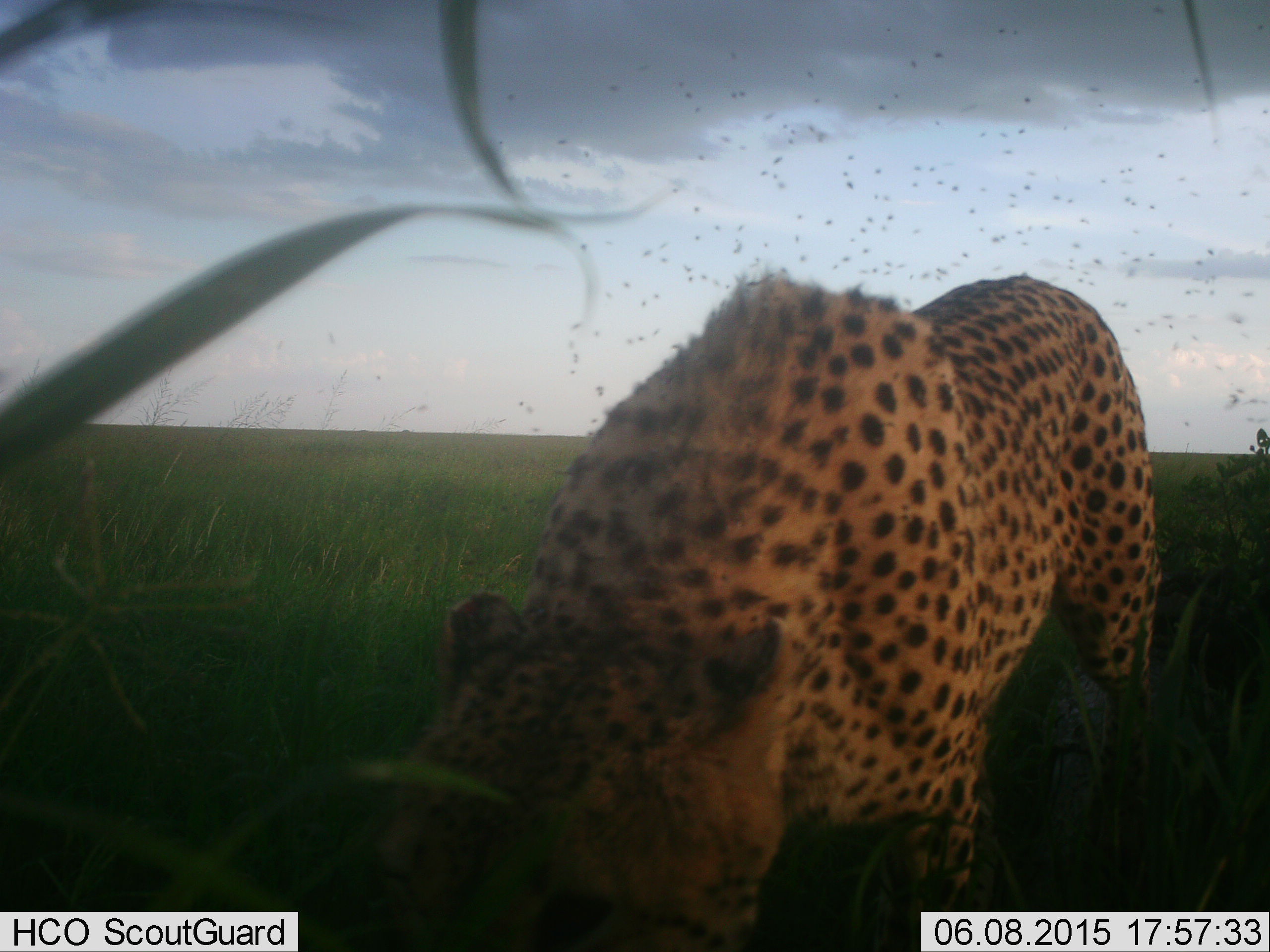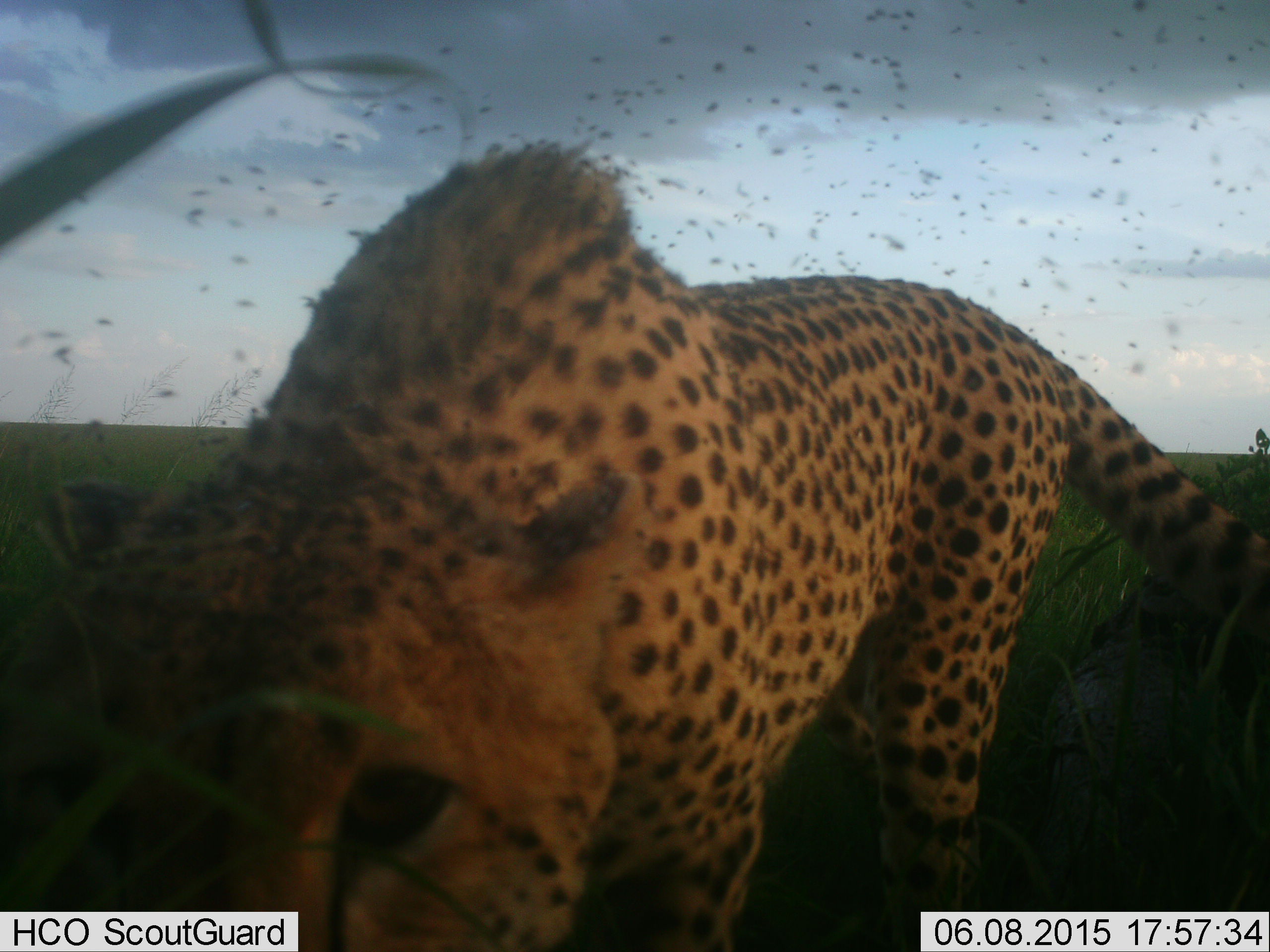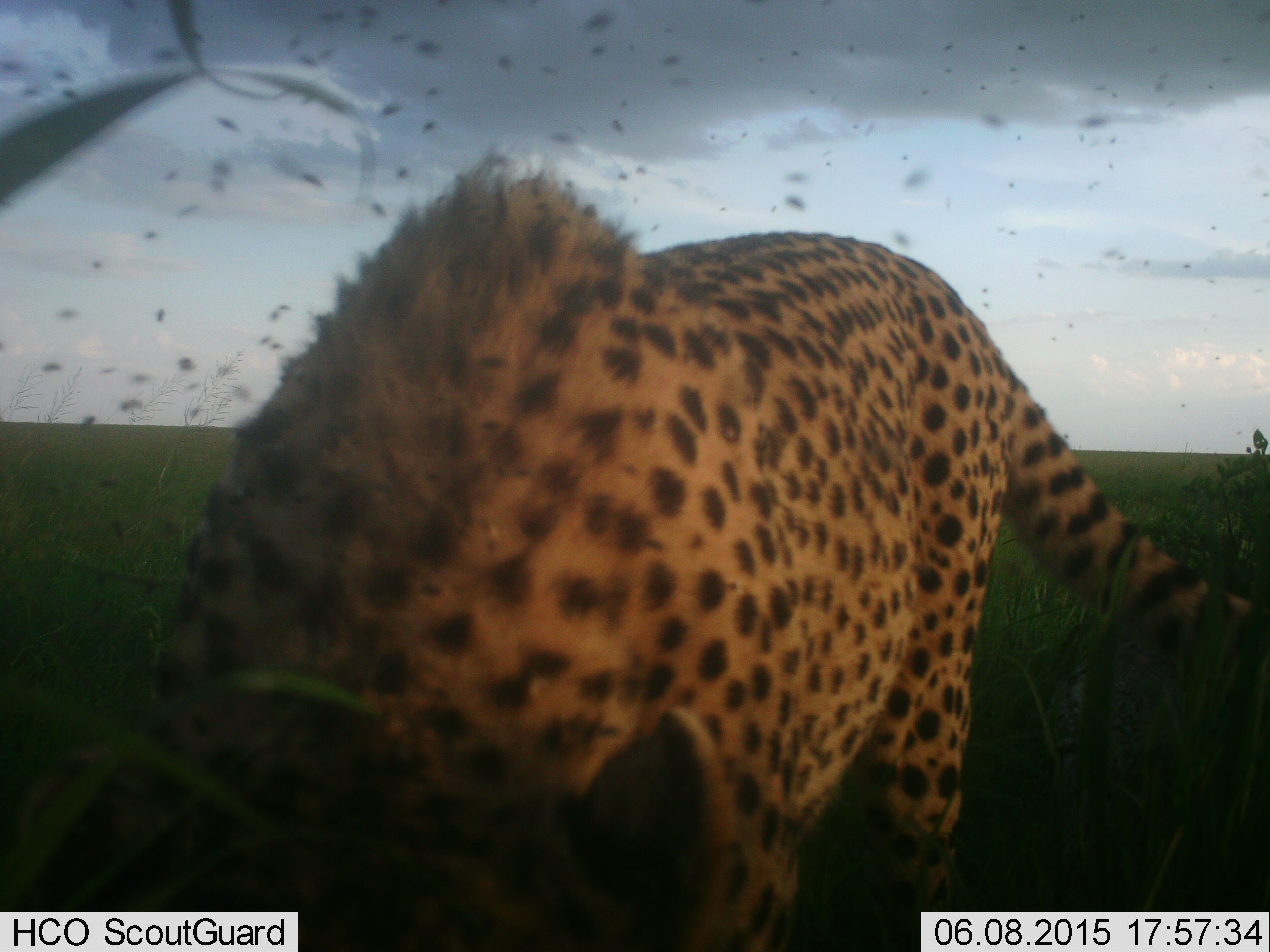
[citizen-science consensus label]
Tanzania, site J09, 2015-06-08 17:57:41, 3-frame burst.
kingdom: Animalia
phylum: Chordata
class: Mammalia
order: Carnivora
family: Felidae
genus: Acinonyx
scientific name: Acinonyx jubatus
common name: cheetah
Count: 1.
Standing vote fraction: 20%.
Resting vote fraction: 0%.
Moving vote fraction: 80%.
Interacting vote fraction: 0%.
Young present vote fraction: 0%.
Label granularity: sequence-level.